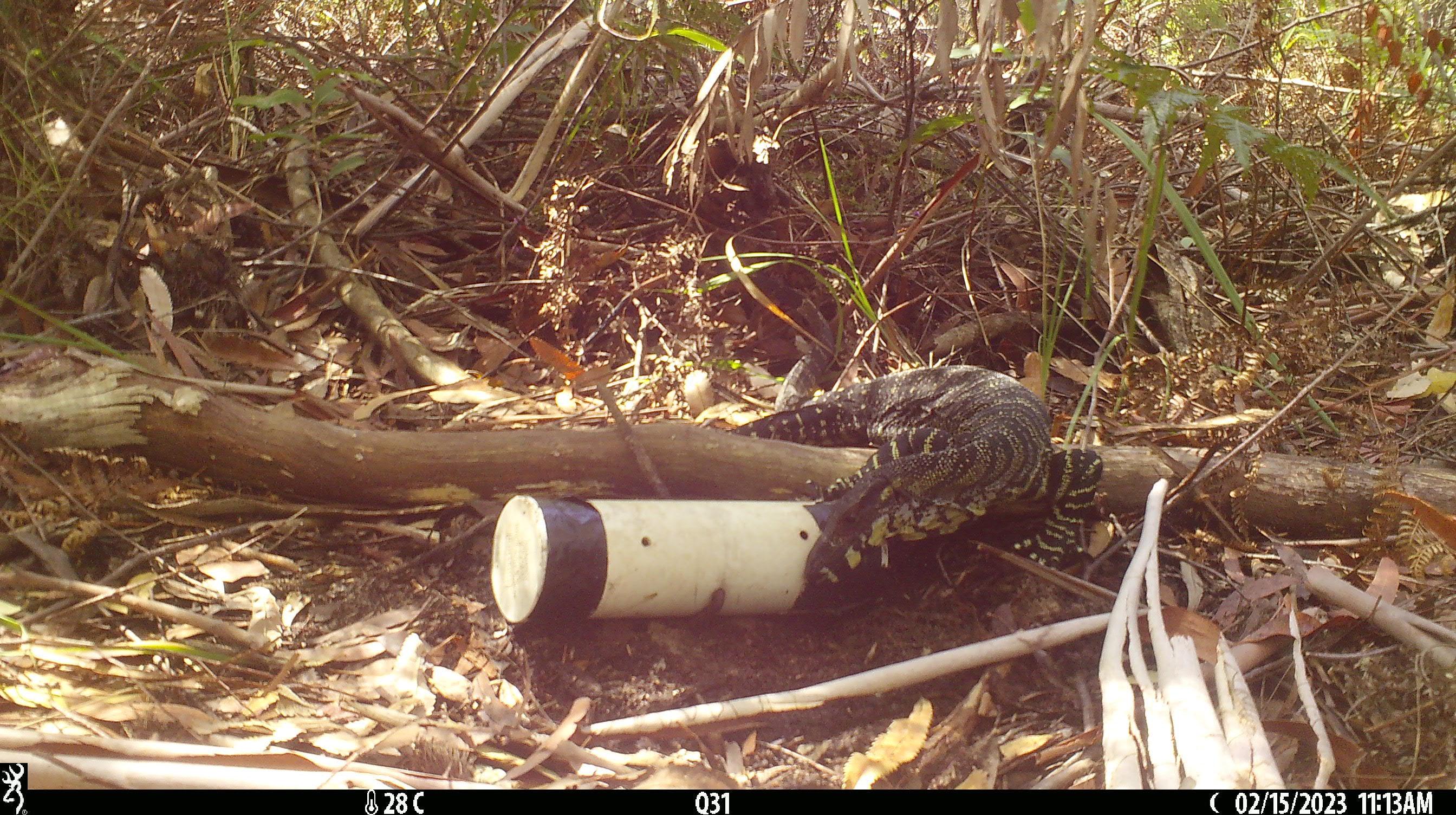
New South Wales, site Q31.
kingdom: Animalia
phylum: Chordata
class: Reptilia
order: Squamata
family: Varanidae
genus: Varanus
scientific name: Varanus varius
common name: lace monitor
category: goanna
Goanna (lace monitor) (Varanus varius).